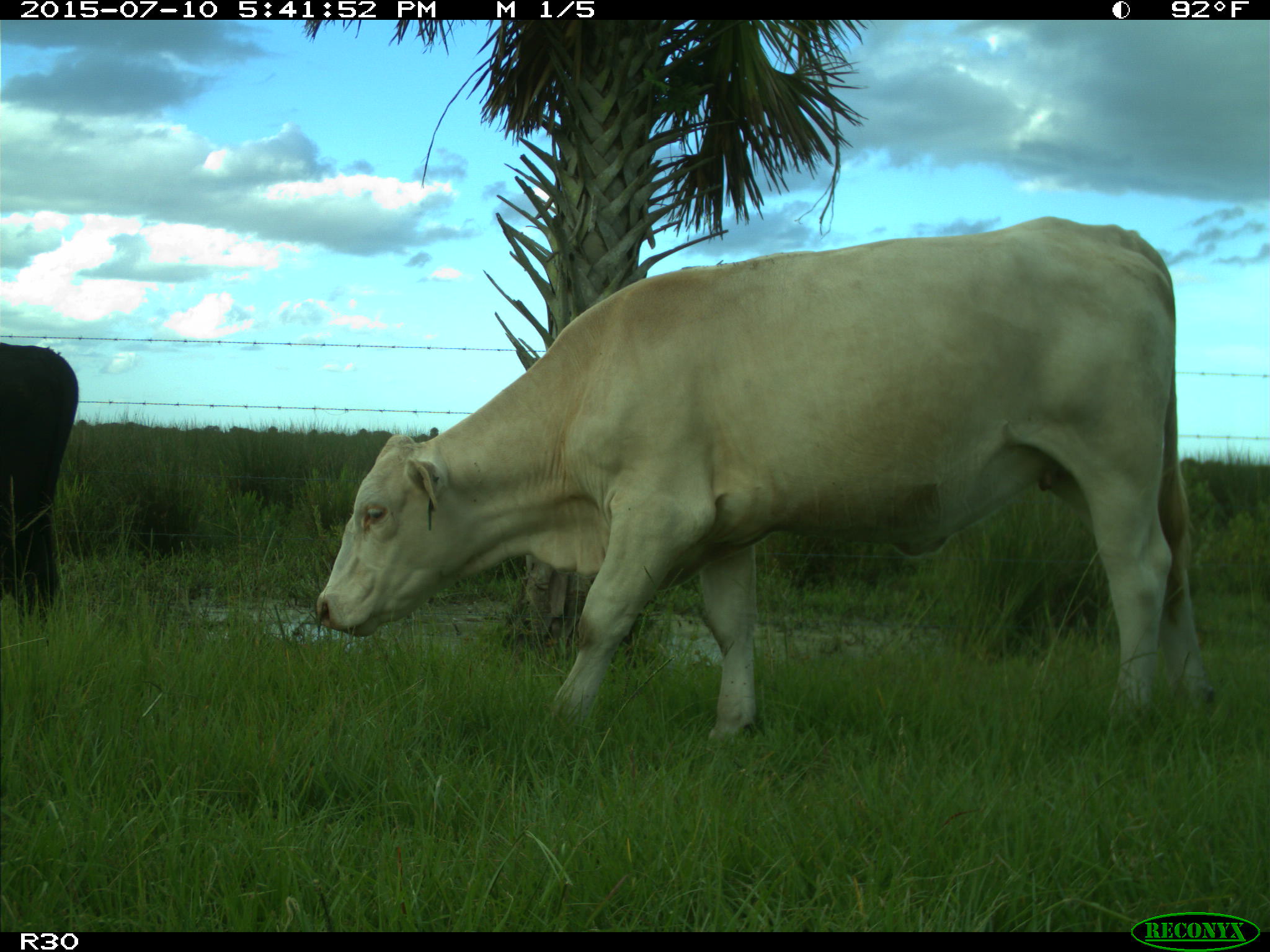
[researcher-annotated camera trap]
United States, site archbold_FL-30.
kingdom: Animalia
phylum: Chordata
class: Mammalia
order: Artiodactyla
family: Bovidae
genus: Bos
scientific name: Bos taurus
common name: domestic cow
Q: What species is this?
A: Bos taurus (domestic cow).